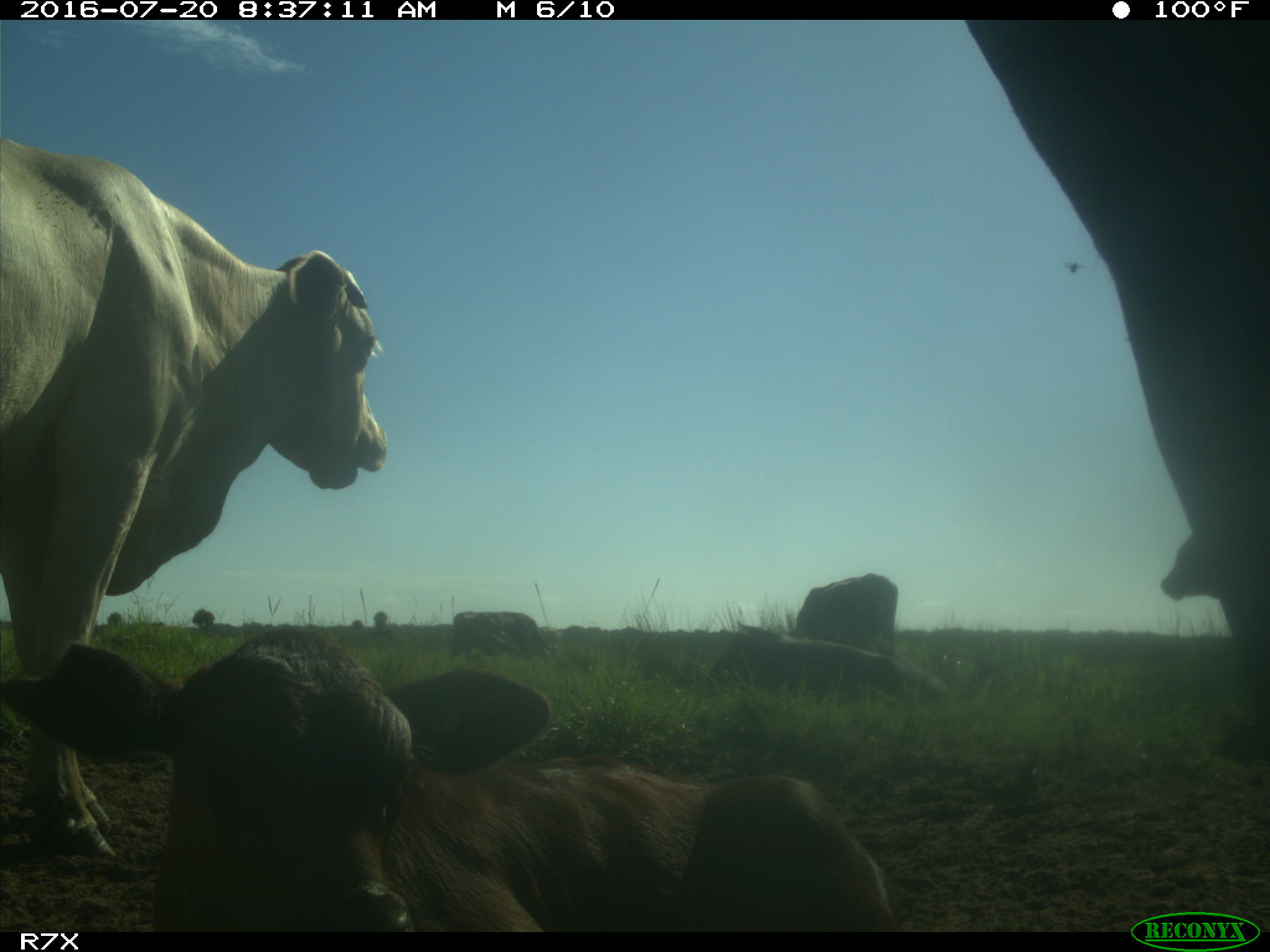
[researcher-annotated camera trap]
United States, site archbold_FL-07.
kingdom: Animalia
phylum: Chordata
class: Mammalia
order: Artiodactyla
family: Bovidae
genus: Bos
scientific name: Bos taurus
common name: domestic cow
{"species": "Bos taurus (domestic cow)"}